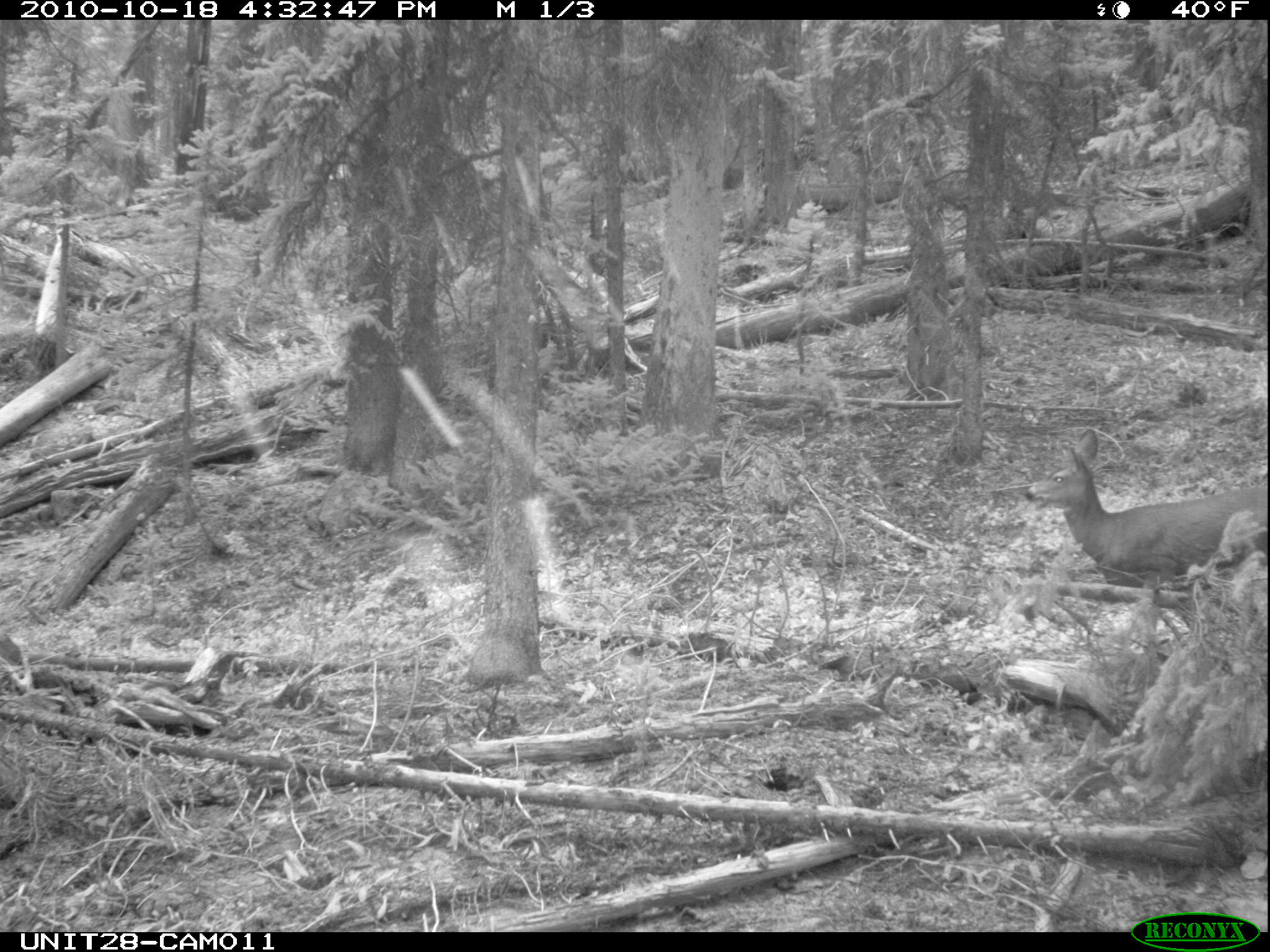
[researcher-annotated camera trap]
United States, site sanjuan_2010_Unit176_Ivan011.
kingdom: Animalia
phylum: Chordata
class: Mammalia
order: Artiodactyla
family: Cervidae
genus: Odocoileus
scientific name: Odocoileus hemionus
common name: mule deer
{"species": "Odocoileus hemionus (mule deer)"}